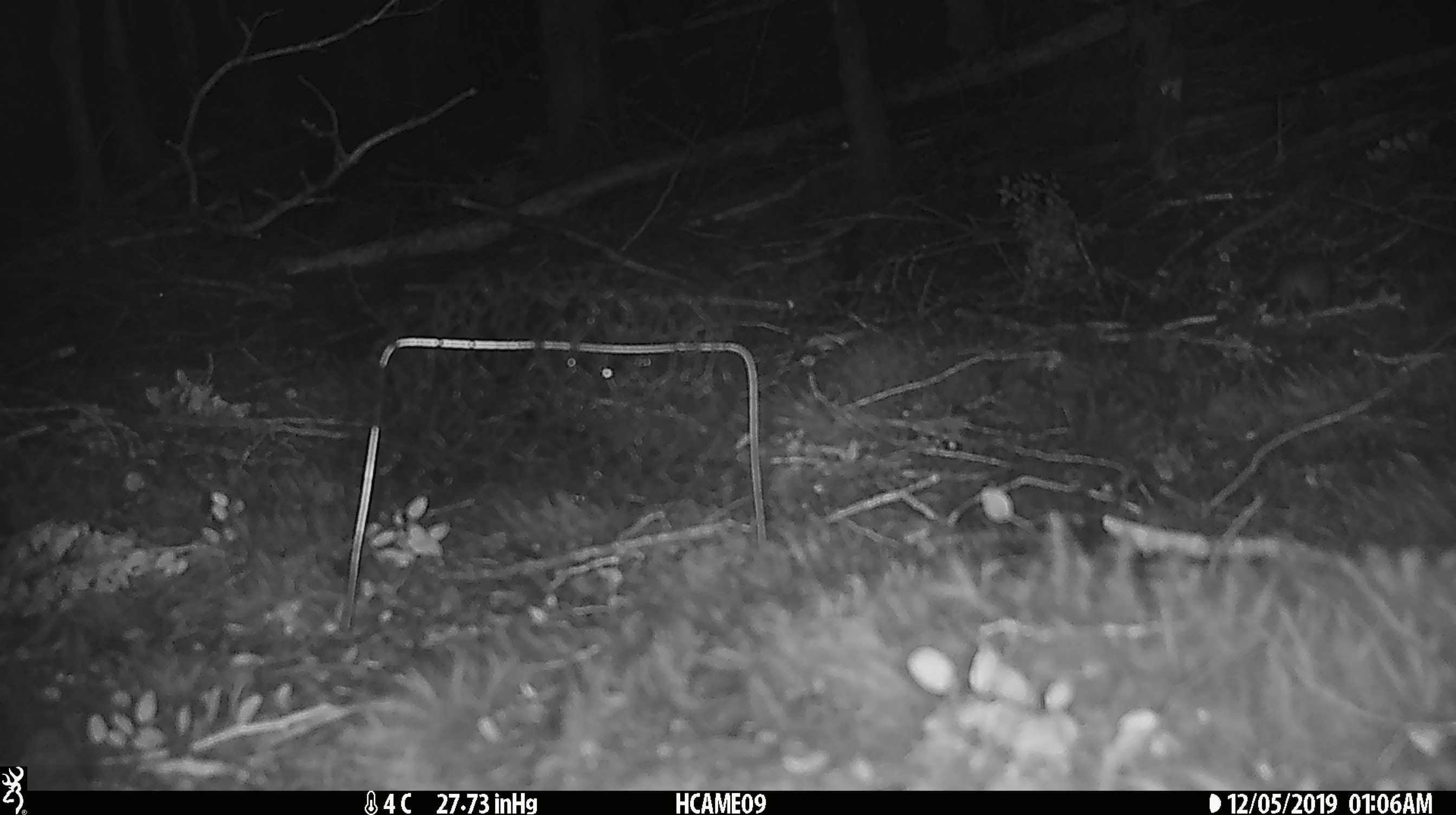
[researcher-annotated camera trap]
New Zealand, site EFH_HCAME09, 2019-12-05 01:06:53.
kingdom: Animalia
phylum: Chordata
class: Mammalia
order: Rodentia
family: Muridae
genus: Mus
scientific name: Mus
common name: mouse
Mouse (Mus).